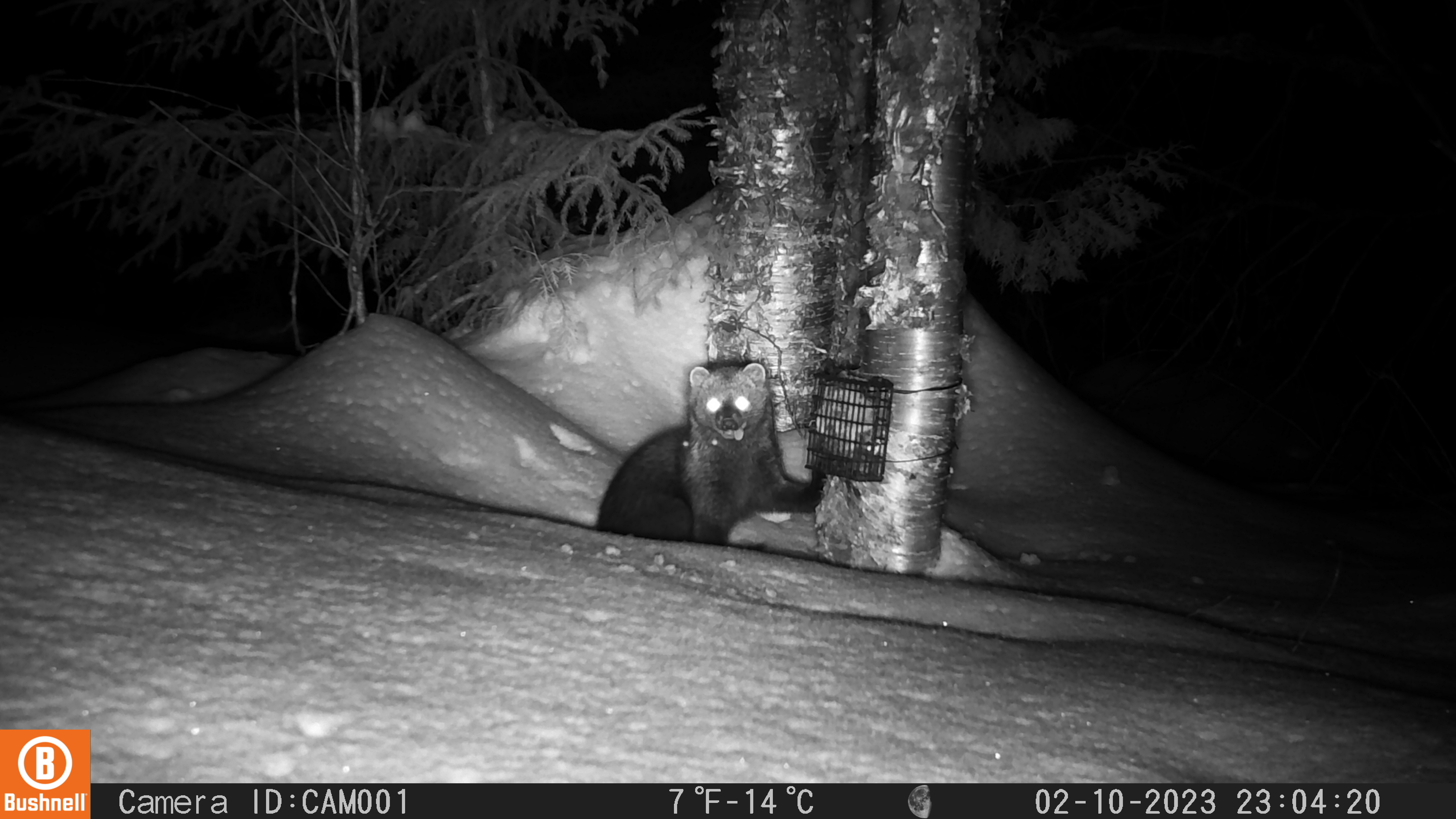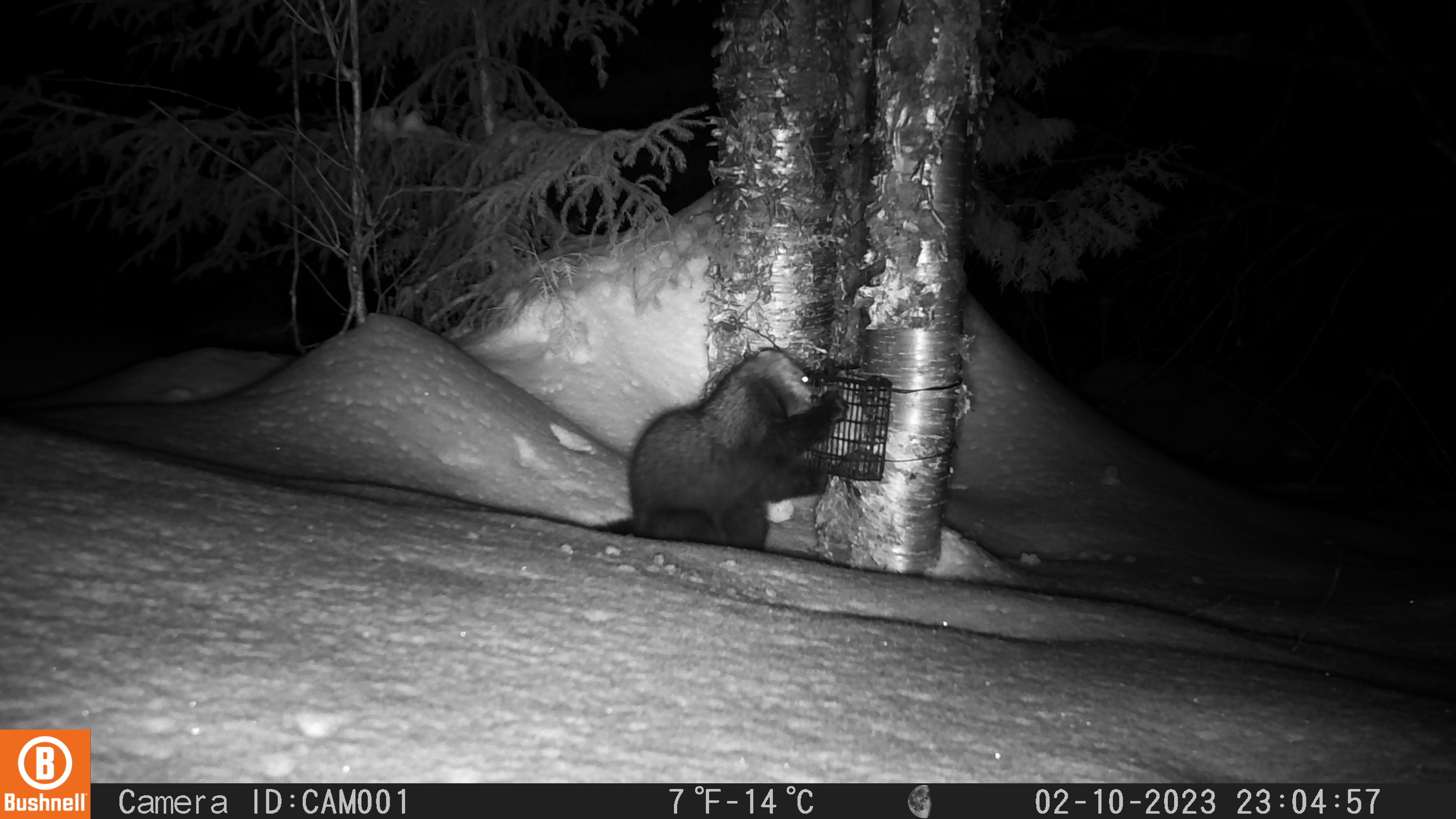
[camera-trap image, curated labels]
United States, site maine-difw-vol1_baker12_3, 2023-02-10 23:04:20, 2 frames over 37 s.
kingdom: Animalia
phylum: Chordata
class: Mammalia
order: Carnivora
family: Mustelidae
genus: Pekania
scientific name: Pekania pennanti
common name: fisher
Fisher (Pekania pennanti).